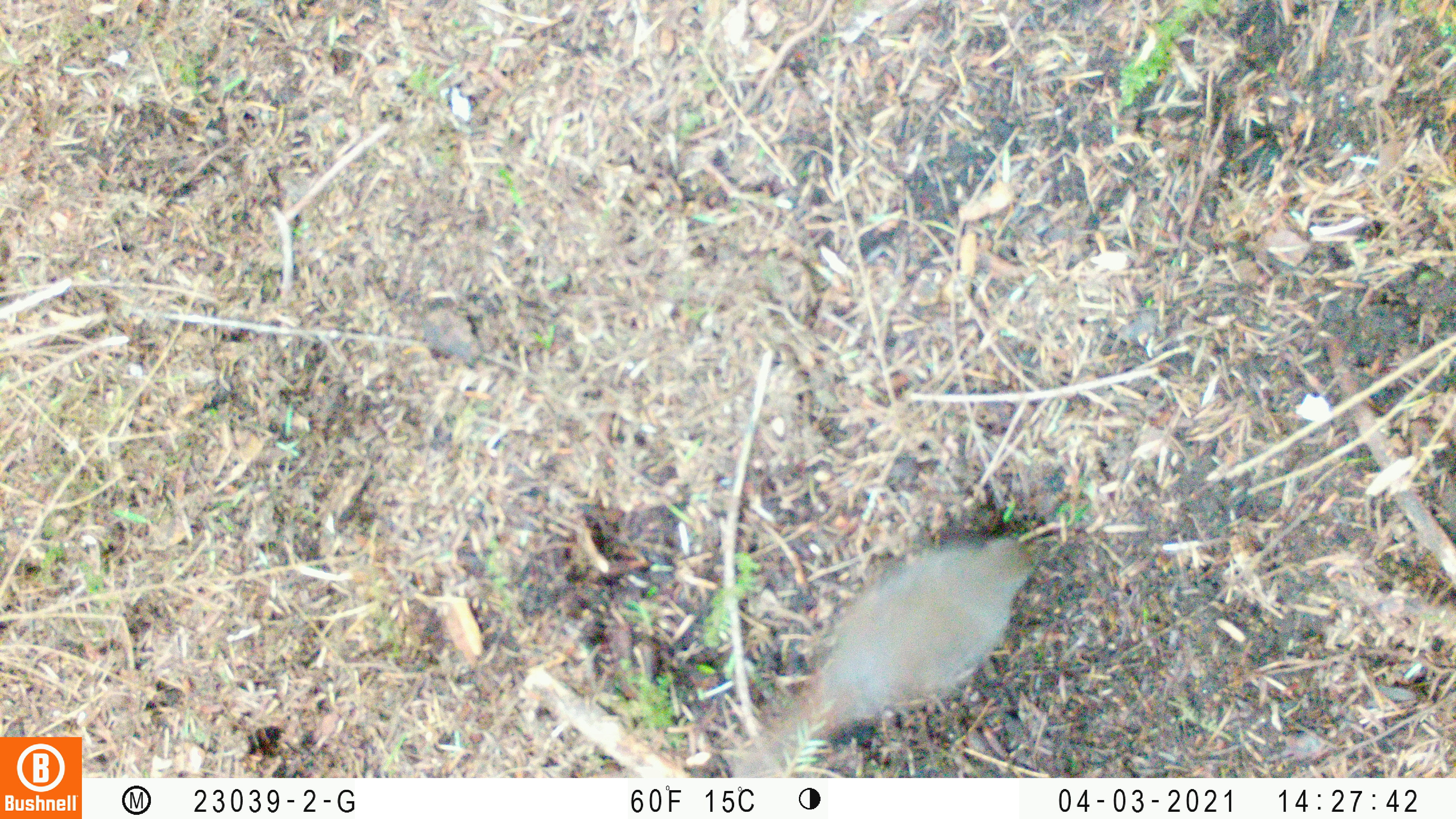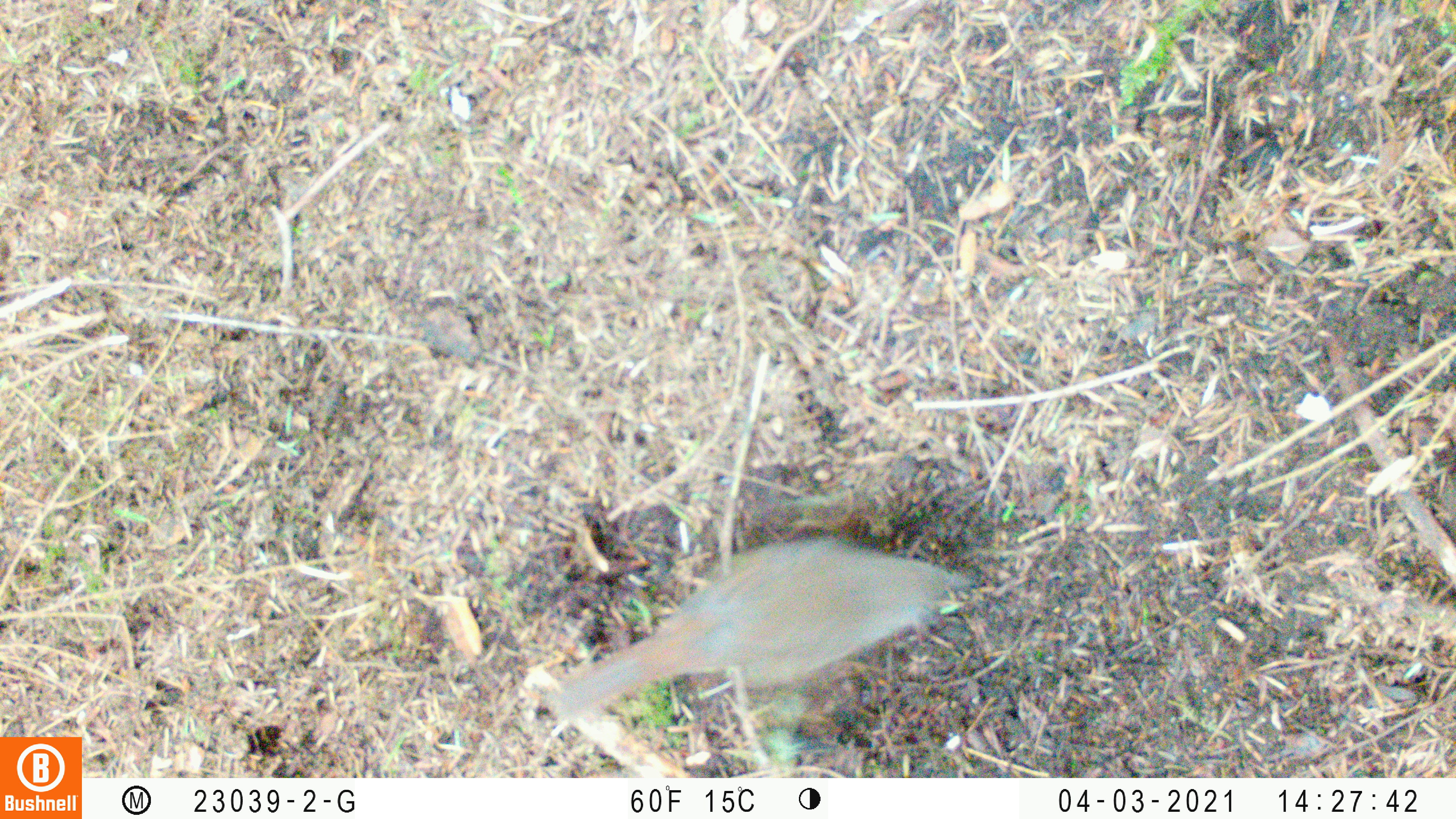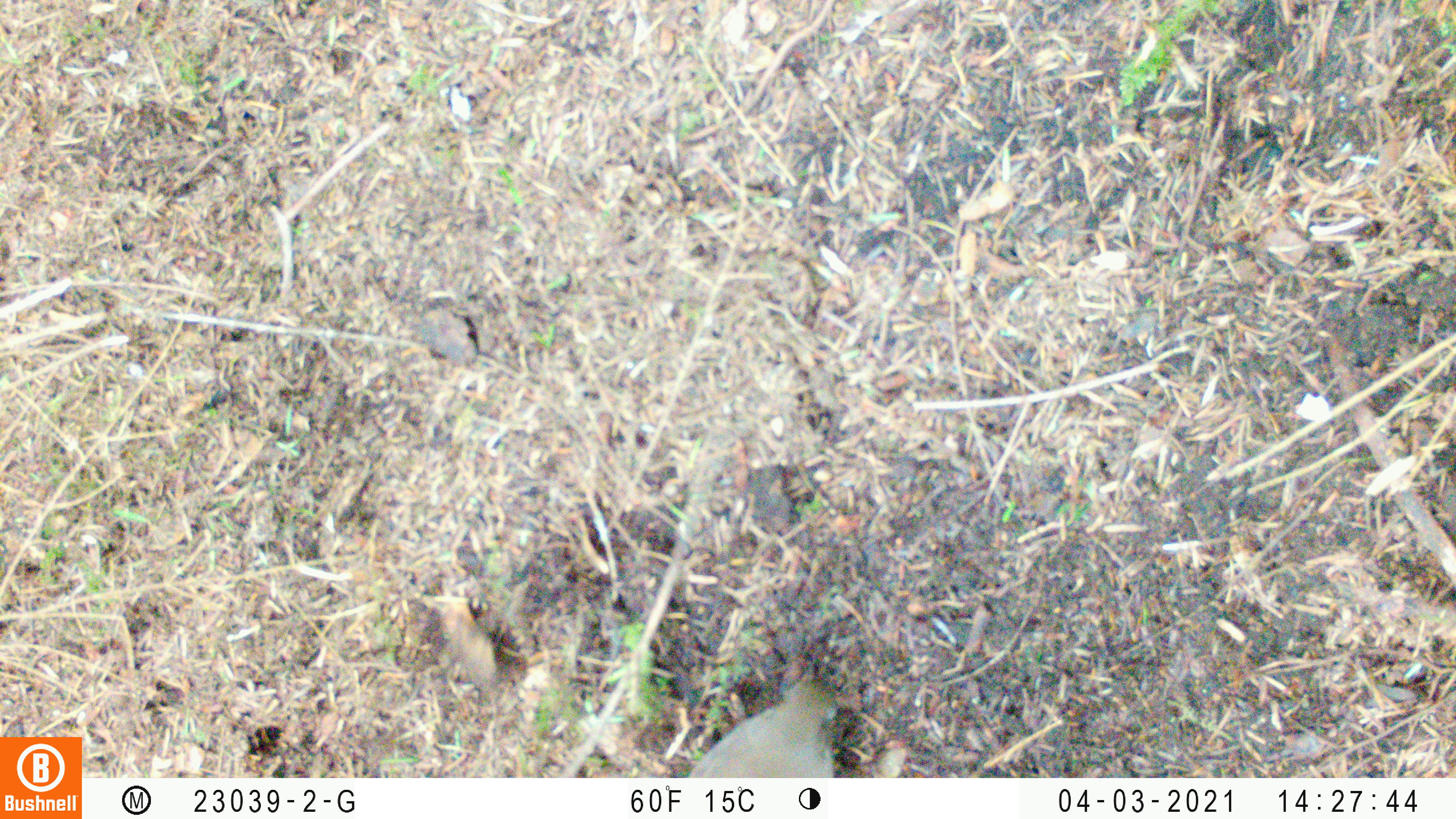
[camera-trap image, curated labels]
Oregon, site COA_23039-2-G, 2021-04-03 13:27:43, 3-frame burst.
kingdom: Animalia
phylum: Chordata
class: Aves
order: Passeriformes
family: Turdidae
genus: Catharus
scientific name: Catharus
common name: brown thrushes and nightingale-thrushes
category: catharus species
Catharus species (brown thrushes and nightingale-thrushes) (Catharus).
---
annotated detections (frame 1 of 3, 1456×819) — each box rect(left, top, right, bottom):
catharus species: rect(715, 502, 1079, 776)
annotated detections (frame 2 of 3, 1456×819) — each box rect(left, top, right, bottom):
catharus species: rect(520, 481, 998, 748)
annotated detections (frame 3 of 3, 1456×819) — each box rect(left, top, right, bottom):
catharus species: rect(656, 652, 868, 777)